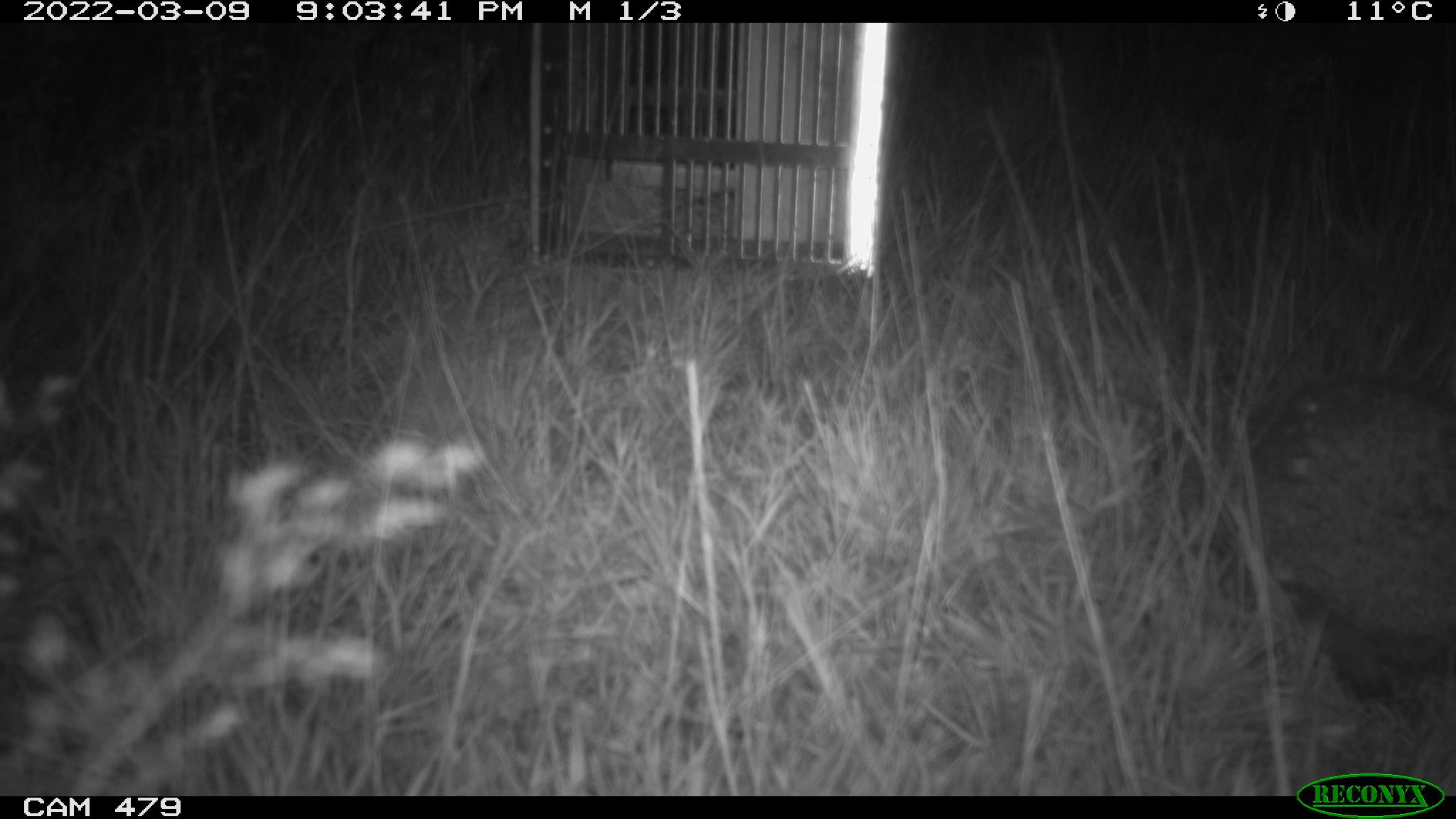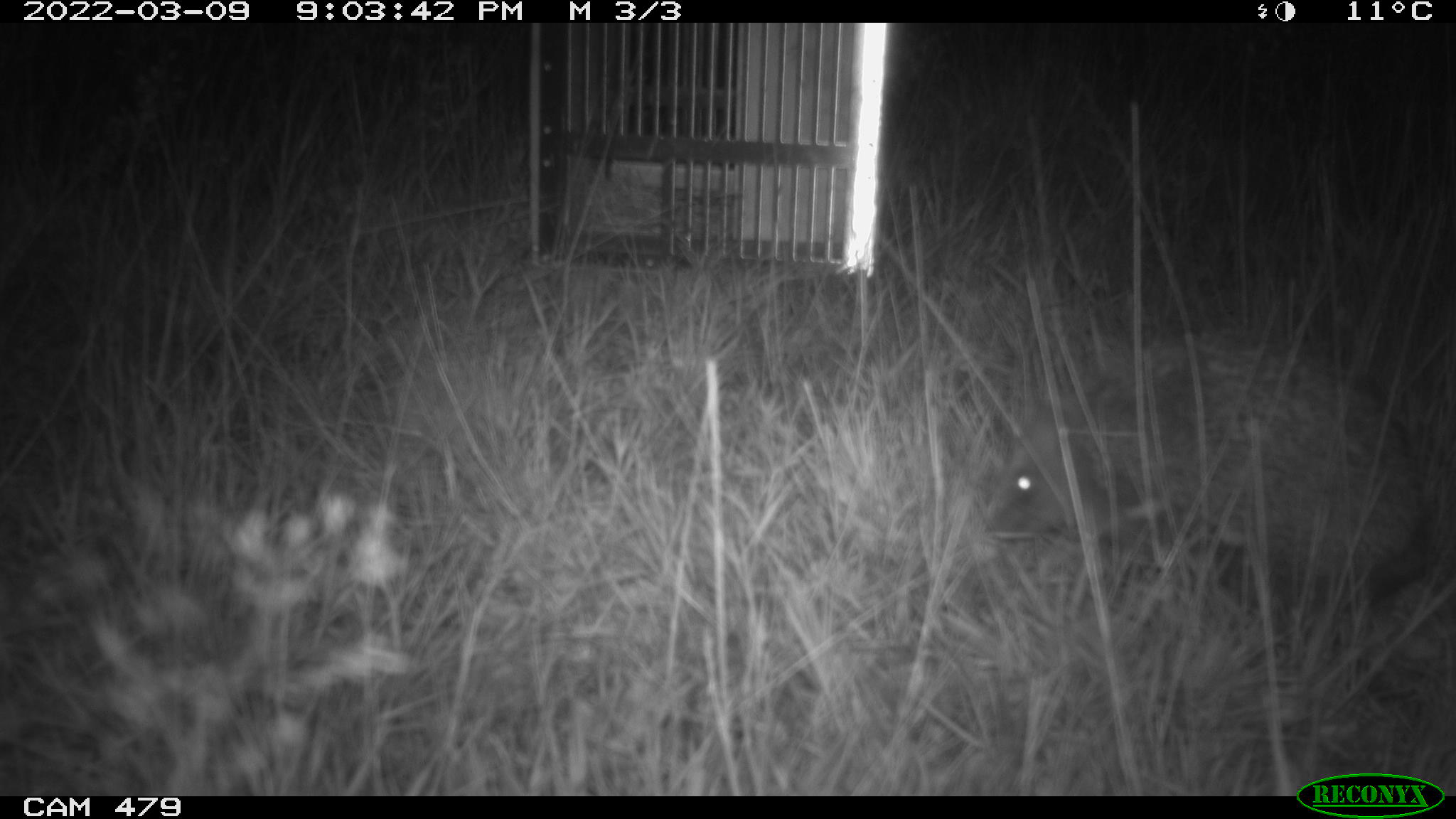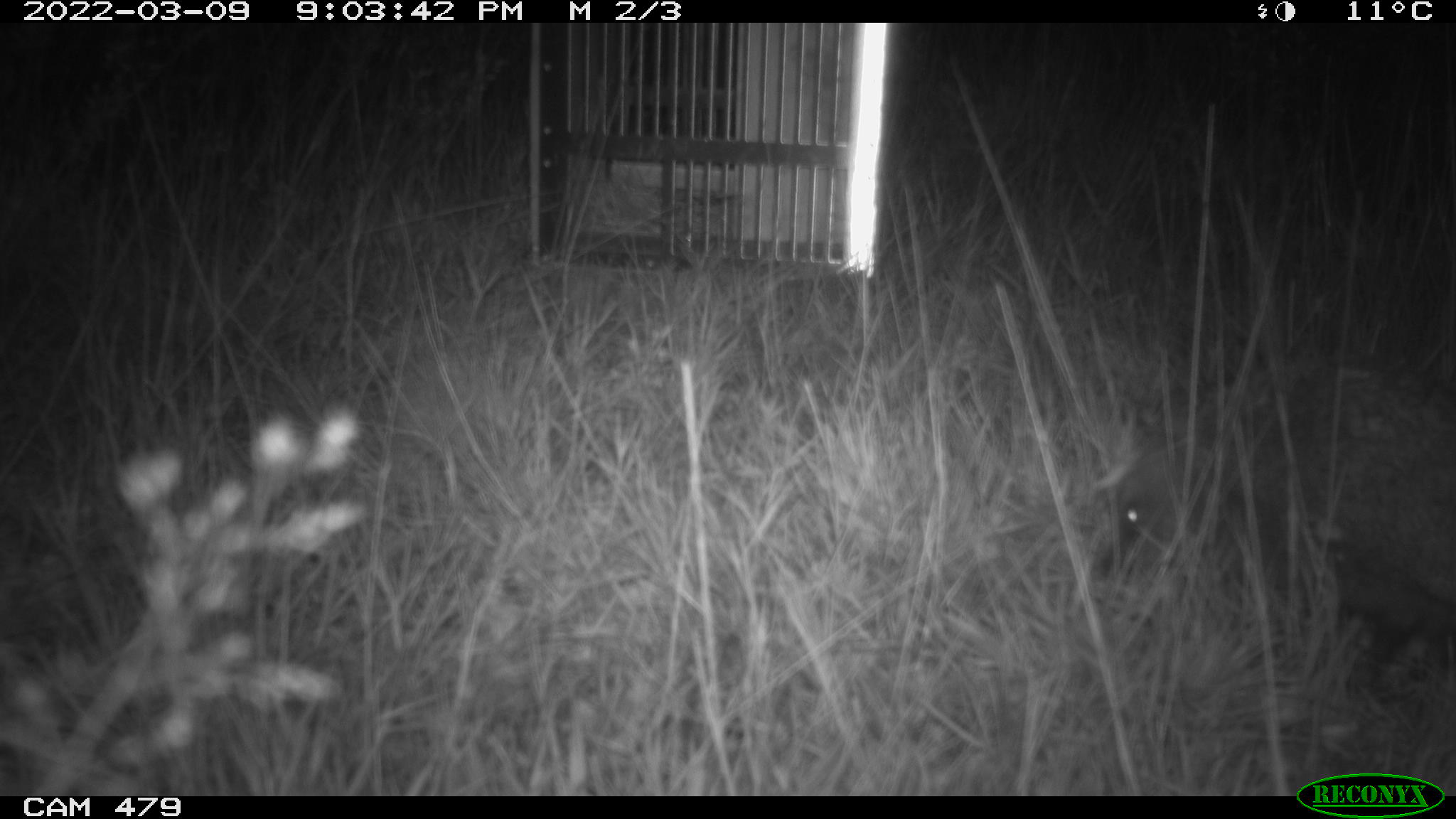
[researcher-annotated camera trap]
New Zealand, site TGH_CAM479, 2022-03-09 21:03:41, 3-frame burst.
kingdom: Animalia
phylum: Chordata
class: Mammalia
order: Eulipotyphla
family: Erinaceidae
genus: Erinaceus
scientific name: Erinaceus europaeus europaeus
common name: european hedgehog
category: hedgehog